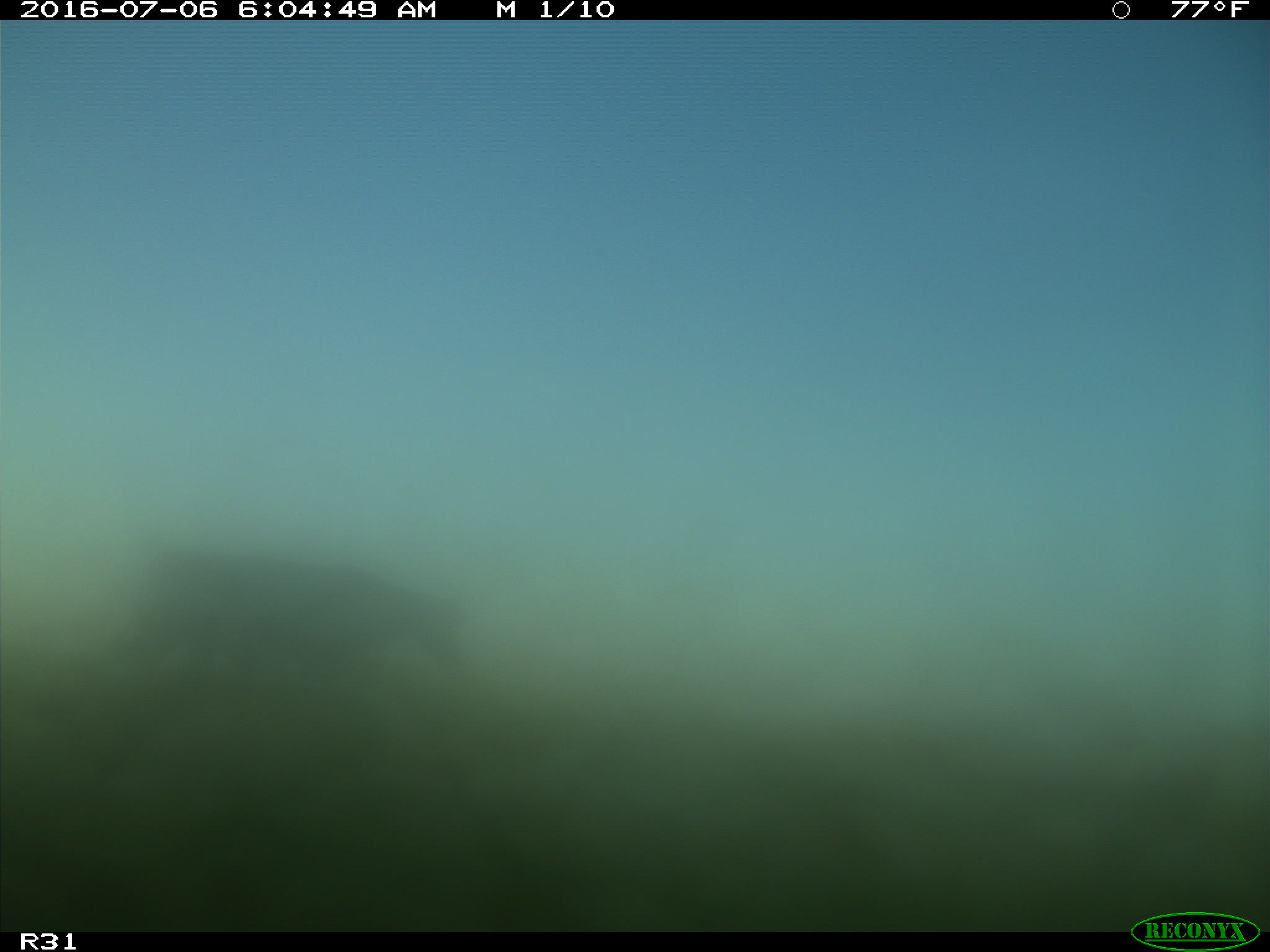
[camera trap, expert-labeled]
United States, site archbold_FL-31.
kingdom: Animalia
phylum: Chordata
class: Mammalia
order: Artiodactyla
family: Bovidae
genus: Bos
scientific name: Bos taurus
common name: domestic cow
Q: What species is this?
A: Bos taurus (domestic cow).